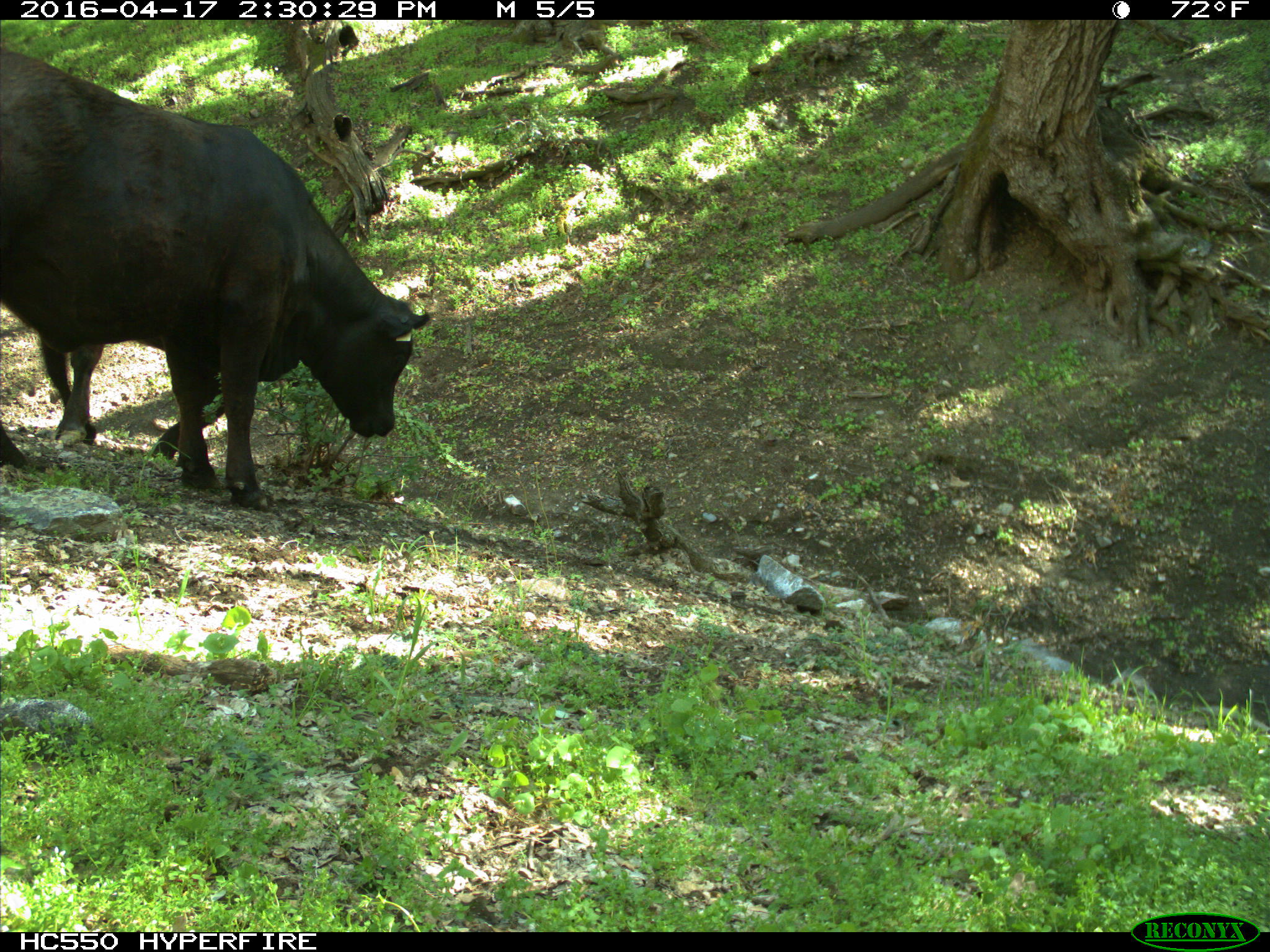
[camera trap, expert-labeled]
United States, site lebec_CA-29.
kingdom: Animalia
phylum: Chordata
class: Mammalia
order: Artiodactyla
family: Bovidae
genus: Bos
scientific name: Bos taurus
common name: domestic cow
Bos taurus (domestic cow).